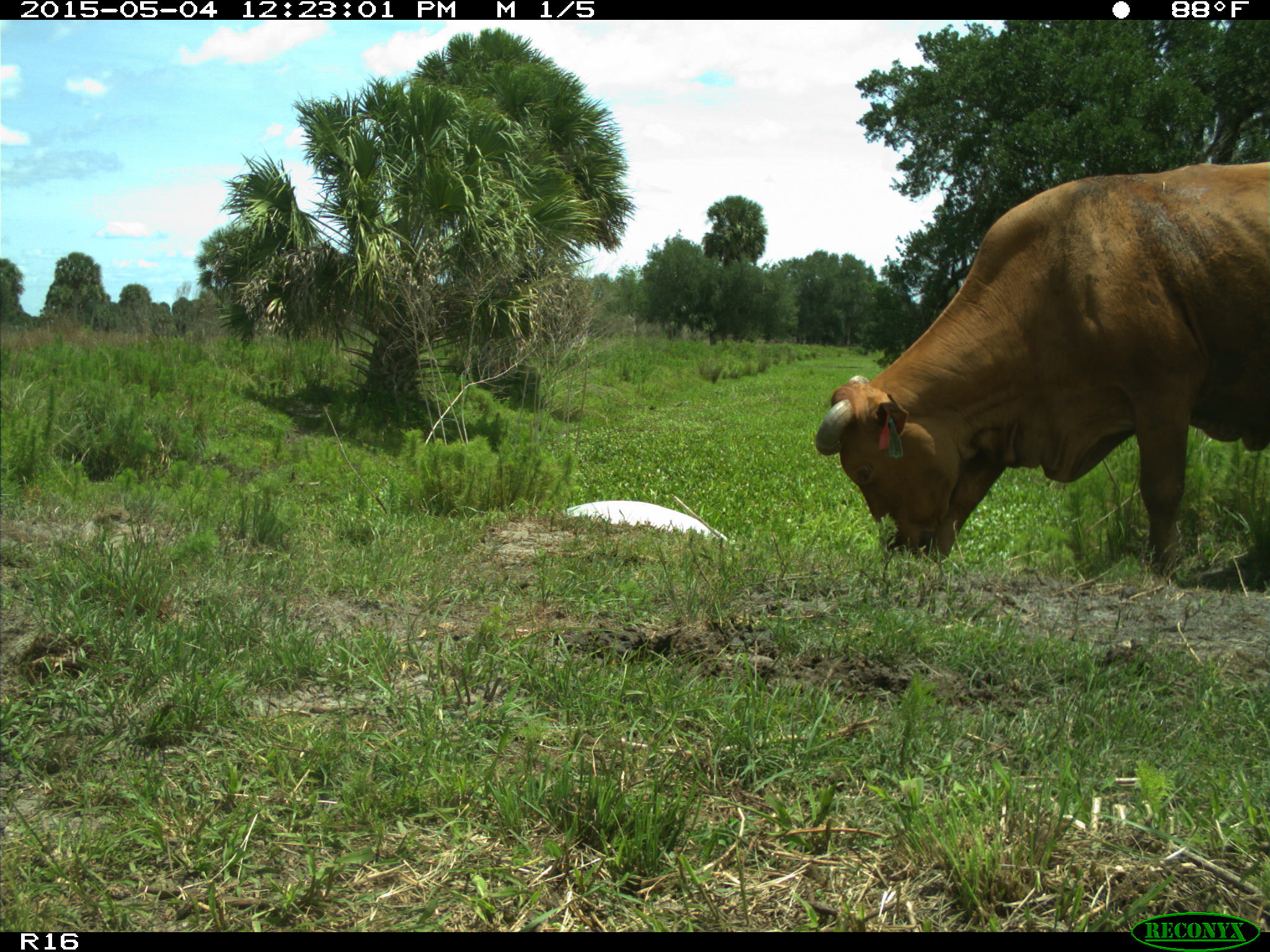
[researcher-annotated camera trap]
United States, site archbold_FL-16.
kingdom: Animalia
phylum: Chordata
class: Mammalia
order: Artiodactyla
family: Bovidae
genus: Bos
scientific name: Bos taurus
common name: domestic cow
Bos taurus (domestic cow).